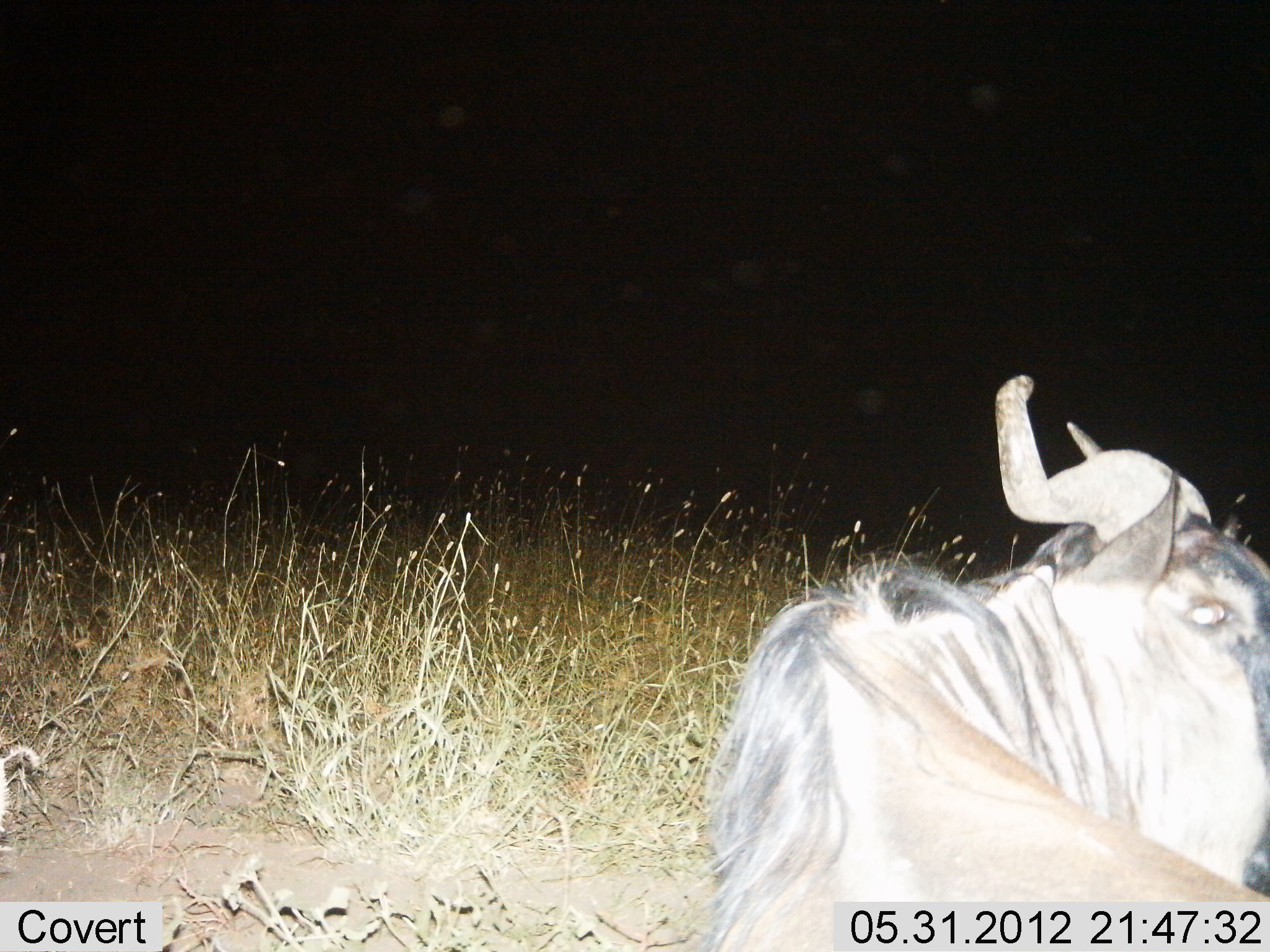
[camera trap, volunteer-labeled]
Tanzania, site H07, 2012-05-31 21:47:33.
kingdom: Animalia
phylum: Chordata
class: Mammalia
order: Artiodactyla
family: Bovidae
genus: Connochaetes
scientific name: Connochaetes taurinus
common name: blue wildebeest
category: wildebeest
Wildebeest (blue wildebeest) (Connochaetes taurinus), count 1. Behavior (volunteer vote fractions): standing 40%, resting 60%, moving 0%, interacting 0%. Young present (vote fraction): 0%. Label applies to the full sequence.